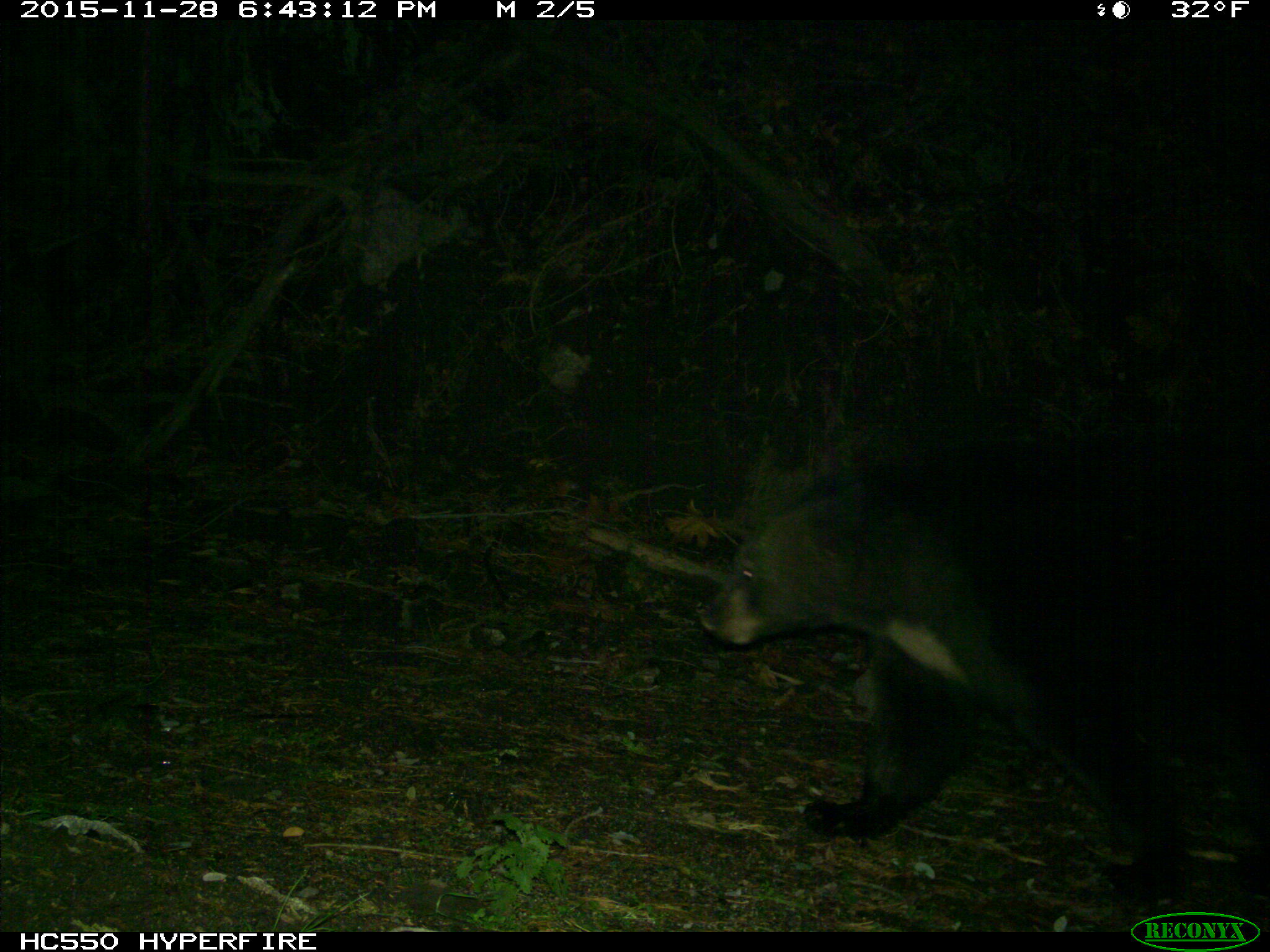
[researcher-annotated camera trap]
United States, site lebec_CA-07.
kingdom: Animalia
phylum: Chordata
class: Mammalia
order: Carnivora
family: Ursidae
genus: Ursus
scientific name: Ursus americanus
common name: american black bear